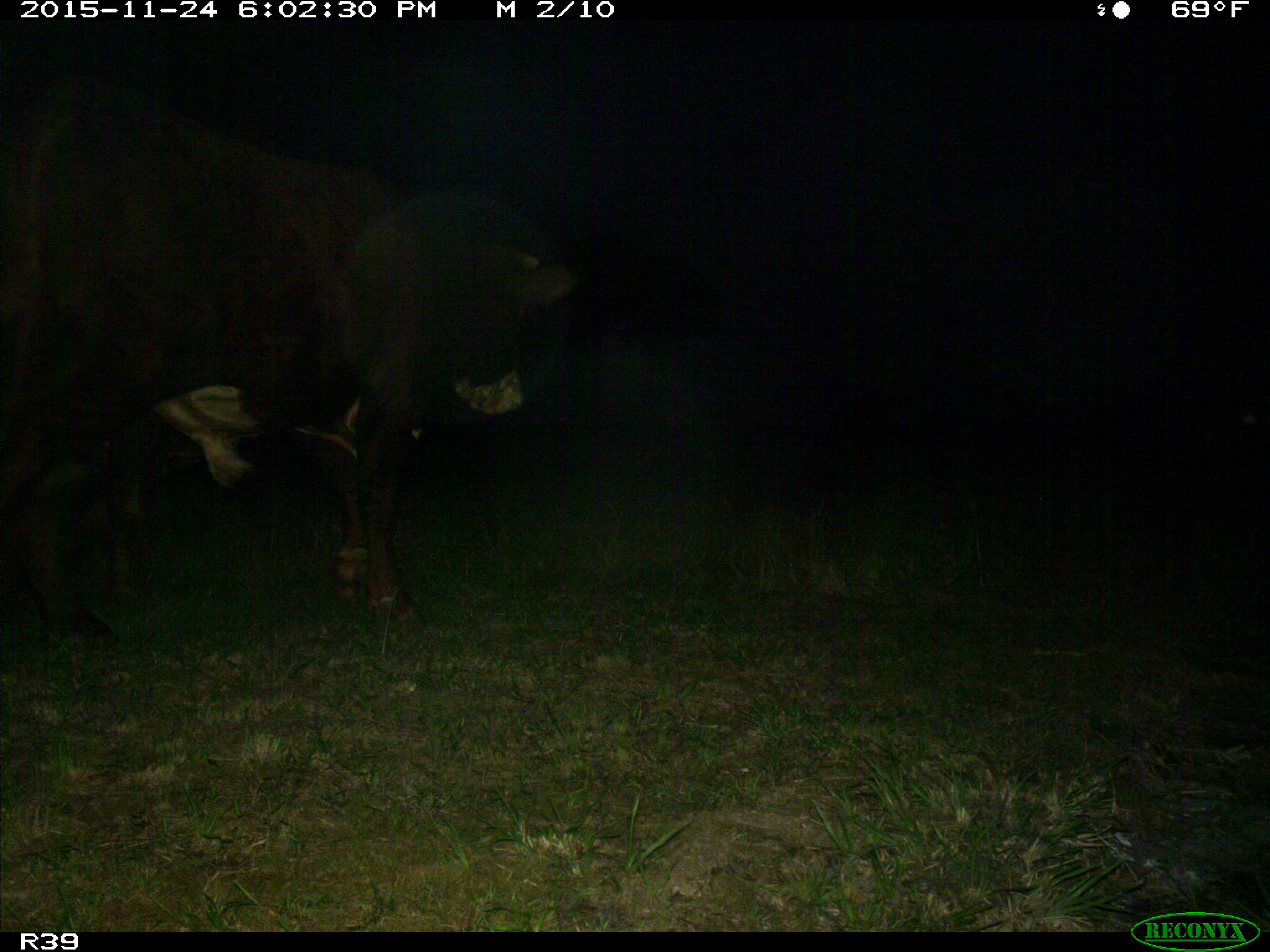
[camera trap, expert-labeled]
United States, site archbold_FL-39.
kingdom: Animalia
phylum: Chordata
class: Mammalia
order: Artiodactyla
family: Bovidae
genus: Bos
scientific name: Bos taurus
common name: domestic cow